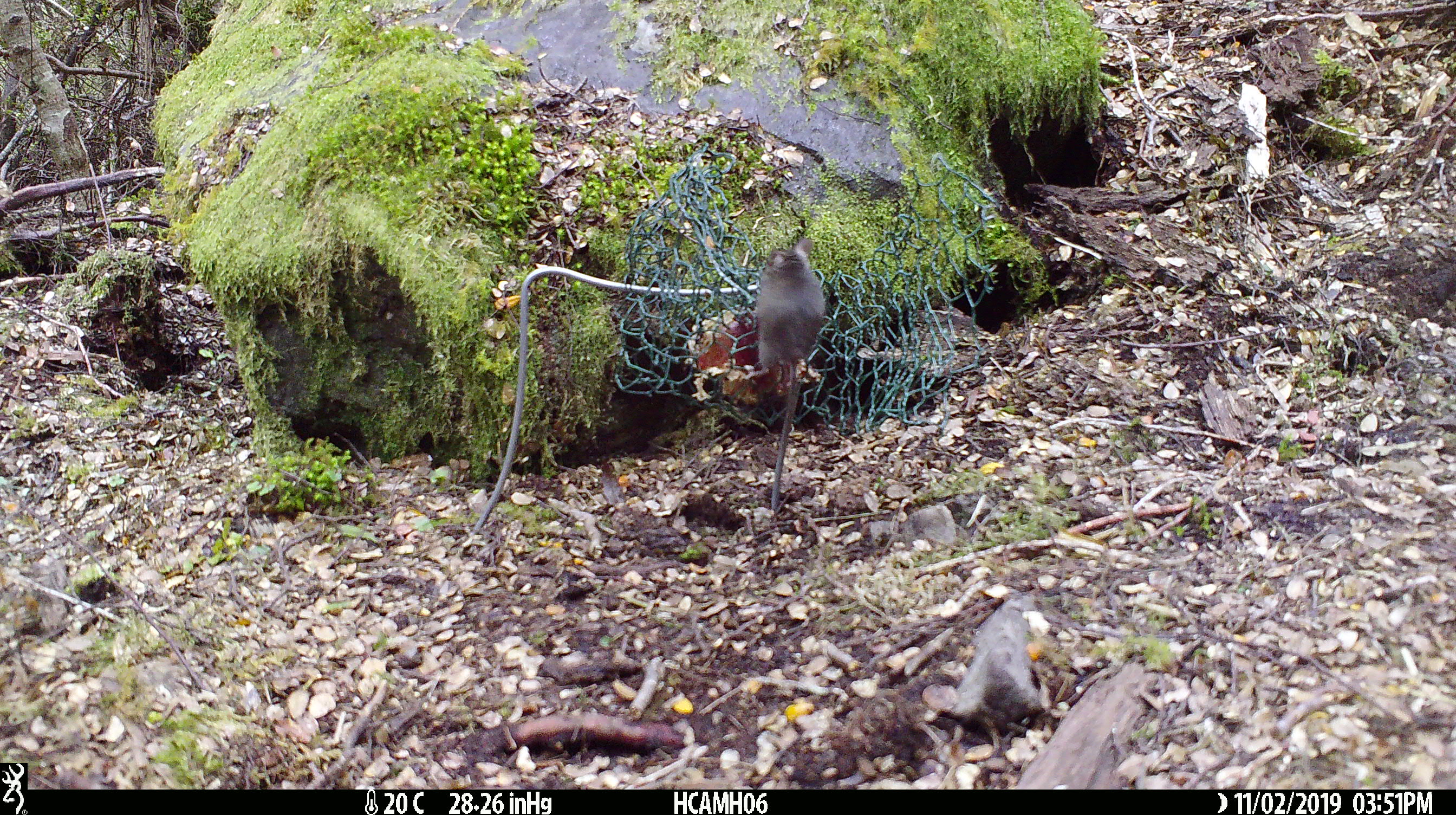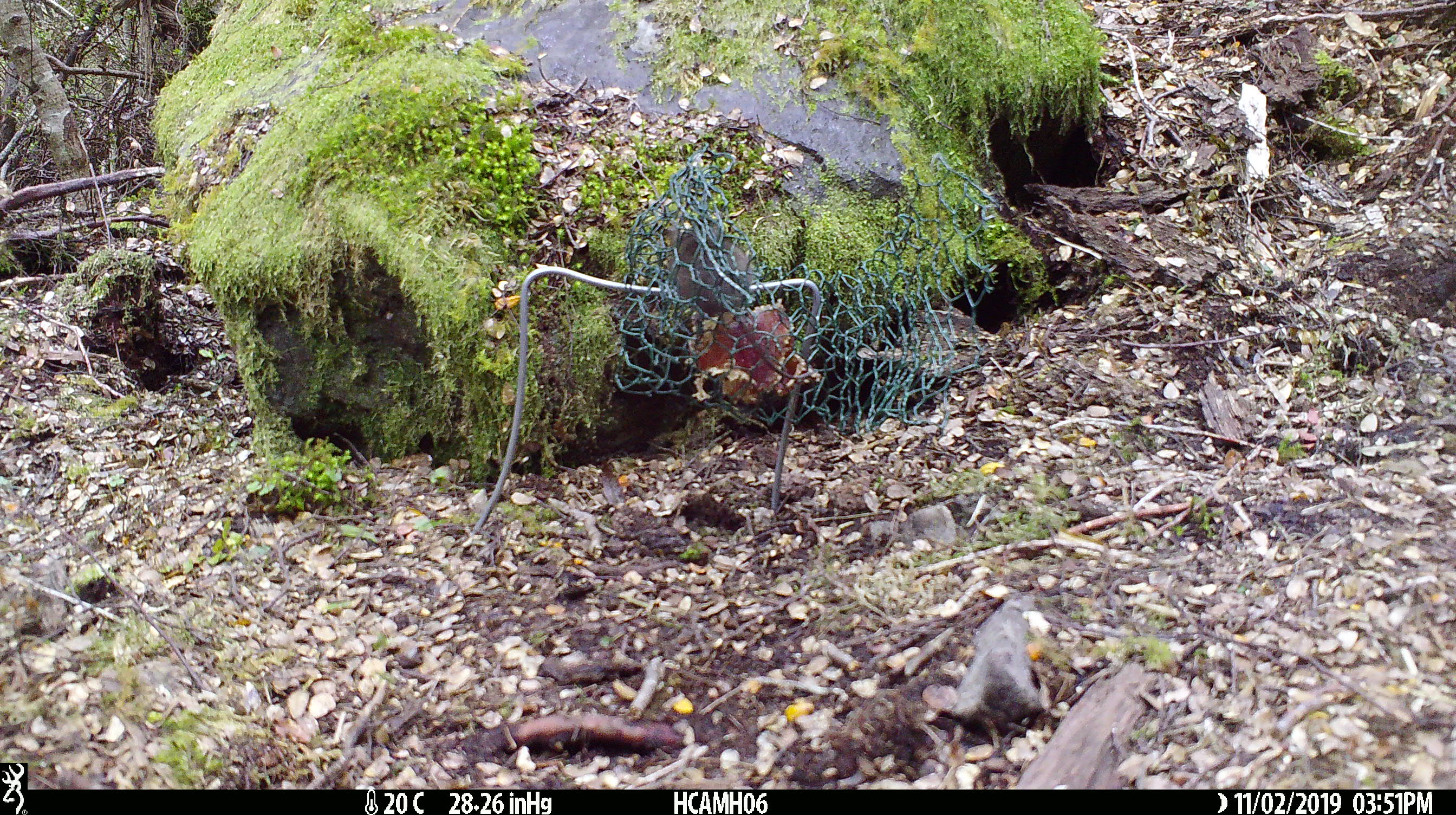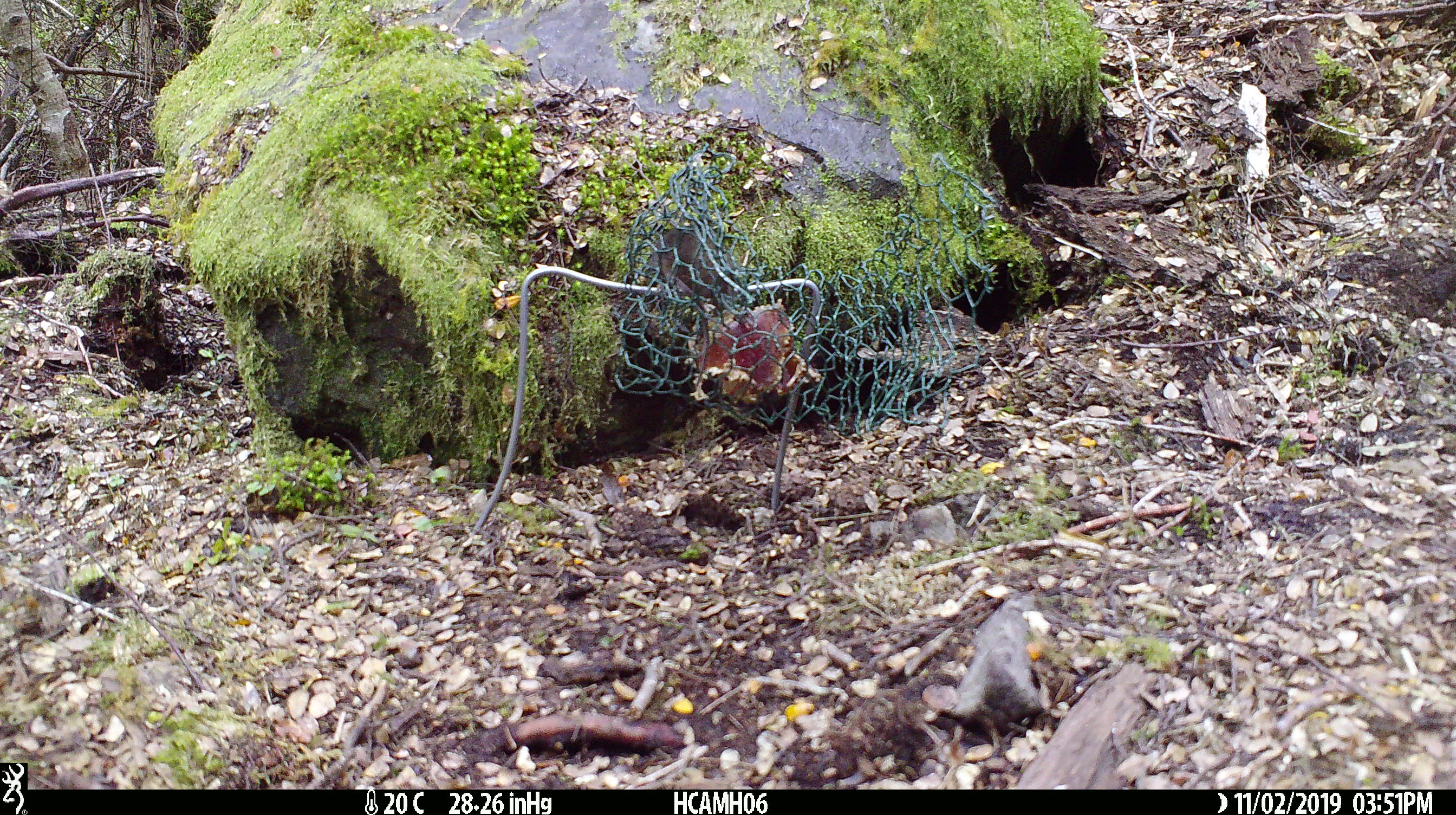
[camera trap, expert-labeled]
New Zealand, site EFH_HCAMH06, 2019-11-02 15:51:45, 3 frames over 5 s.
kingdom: Animalia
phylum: Chordata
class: Mammalia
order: Rodentia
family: Muridae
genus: Mus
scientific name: Mus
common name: mouse